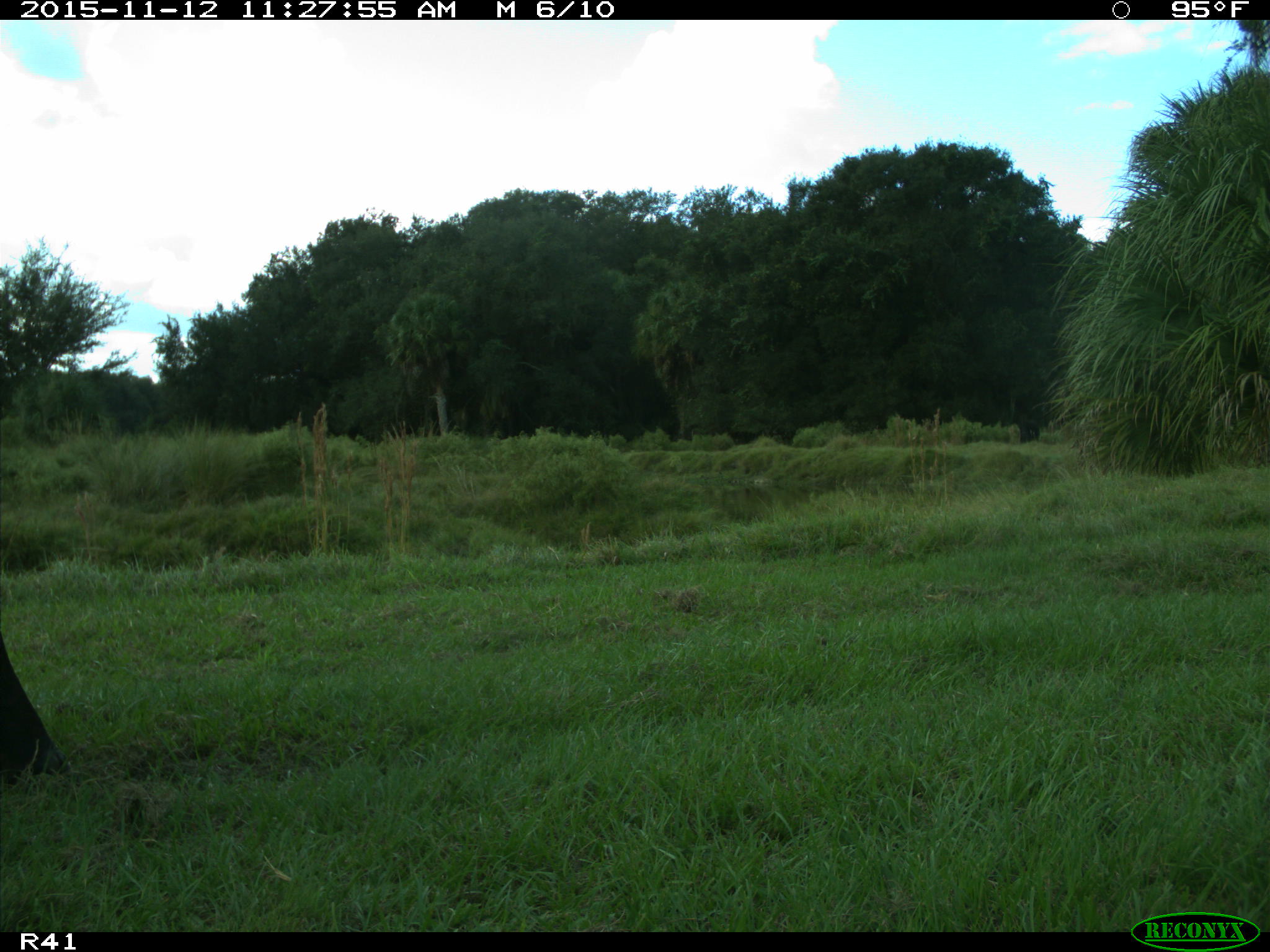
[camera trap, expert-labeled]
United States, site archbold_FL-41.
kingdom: Animalia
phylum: Chordata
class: Mammalia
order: Artiodactyla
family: Bovidae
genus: Bos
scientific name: Bos taurus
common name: domestic cow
Bos taurus (domestic cow).